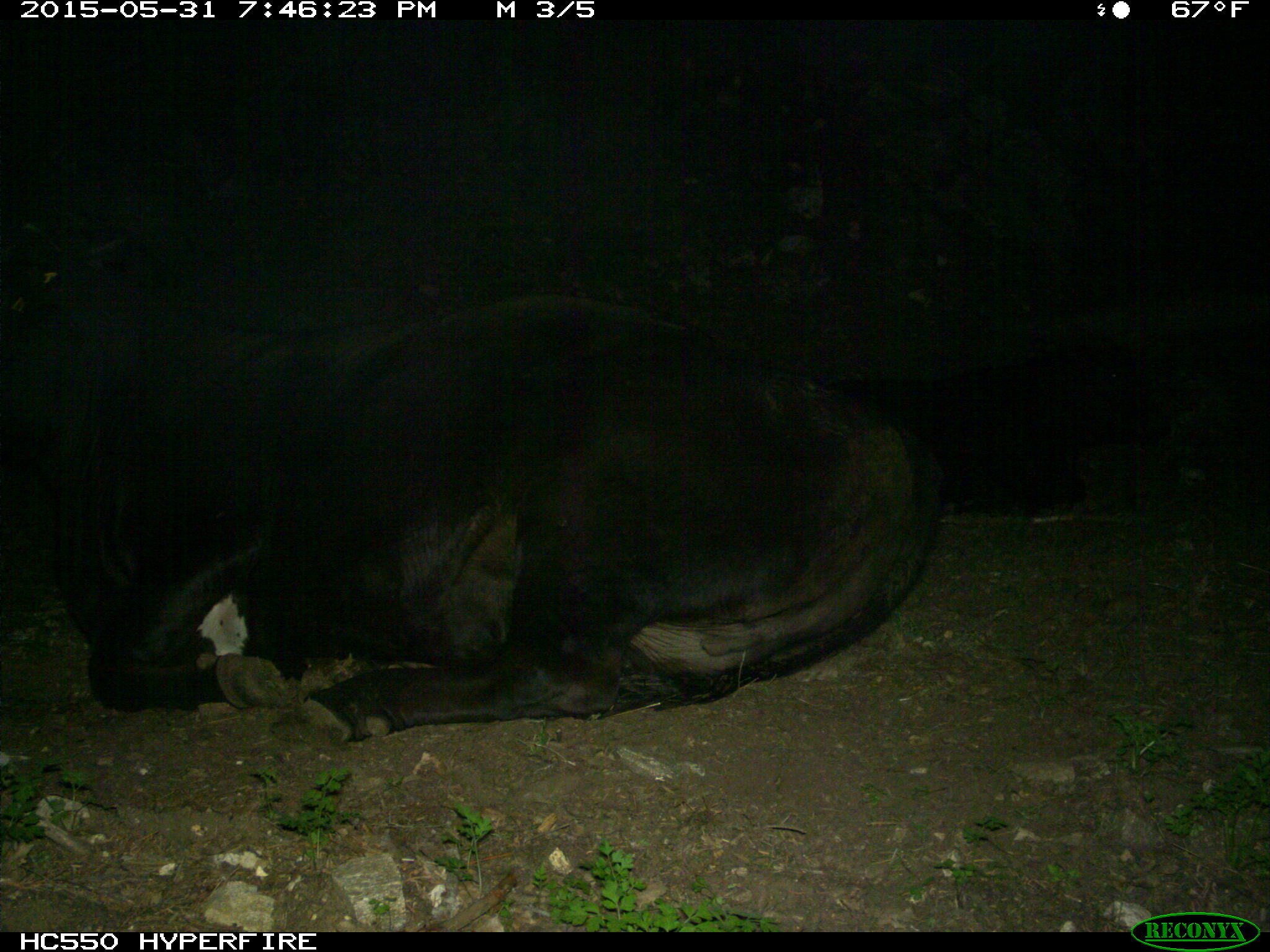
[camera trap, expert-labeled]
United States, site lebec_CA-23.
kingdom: Animalia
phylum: Chordata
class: Mammalia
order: Artiodactyla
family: Bovidae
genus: Bos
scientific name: Bos taurus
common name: domestic cow